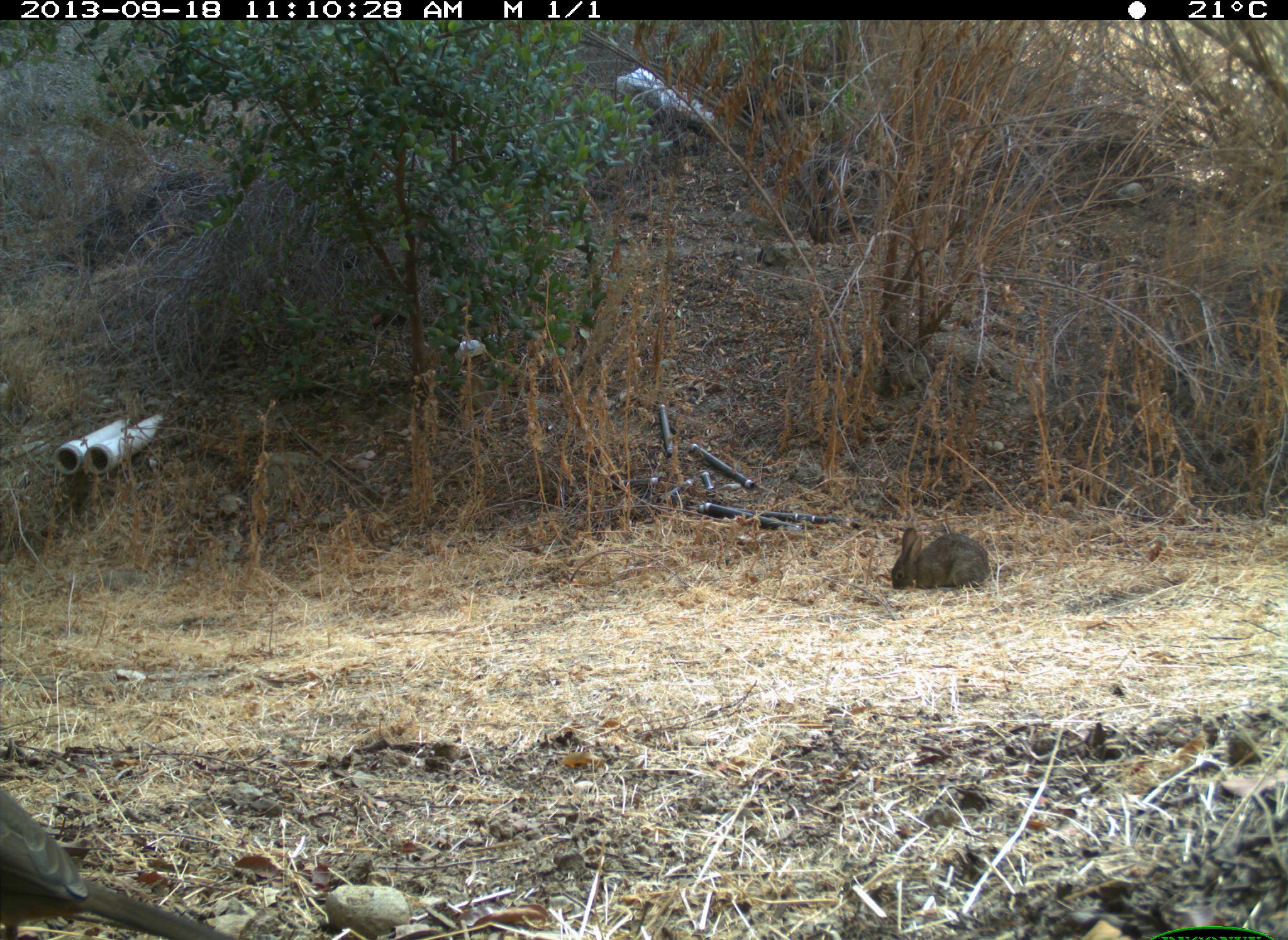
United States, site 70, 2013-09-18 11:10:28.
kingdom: Animalia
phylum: Chordata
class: Mammalia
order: Lagomorpha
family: Leporidae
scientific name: Leporidae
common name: rabbits and hares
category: rabbit